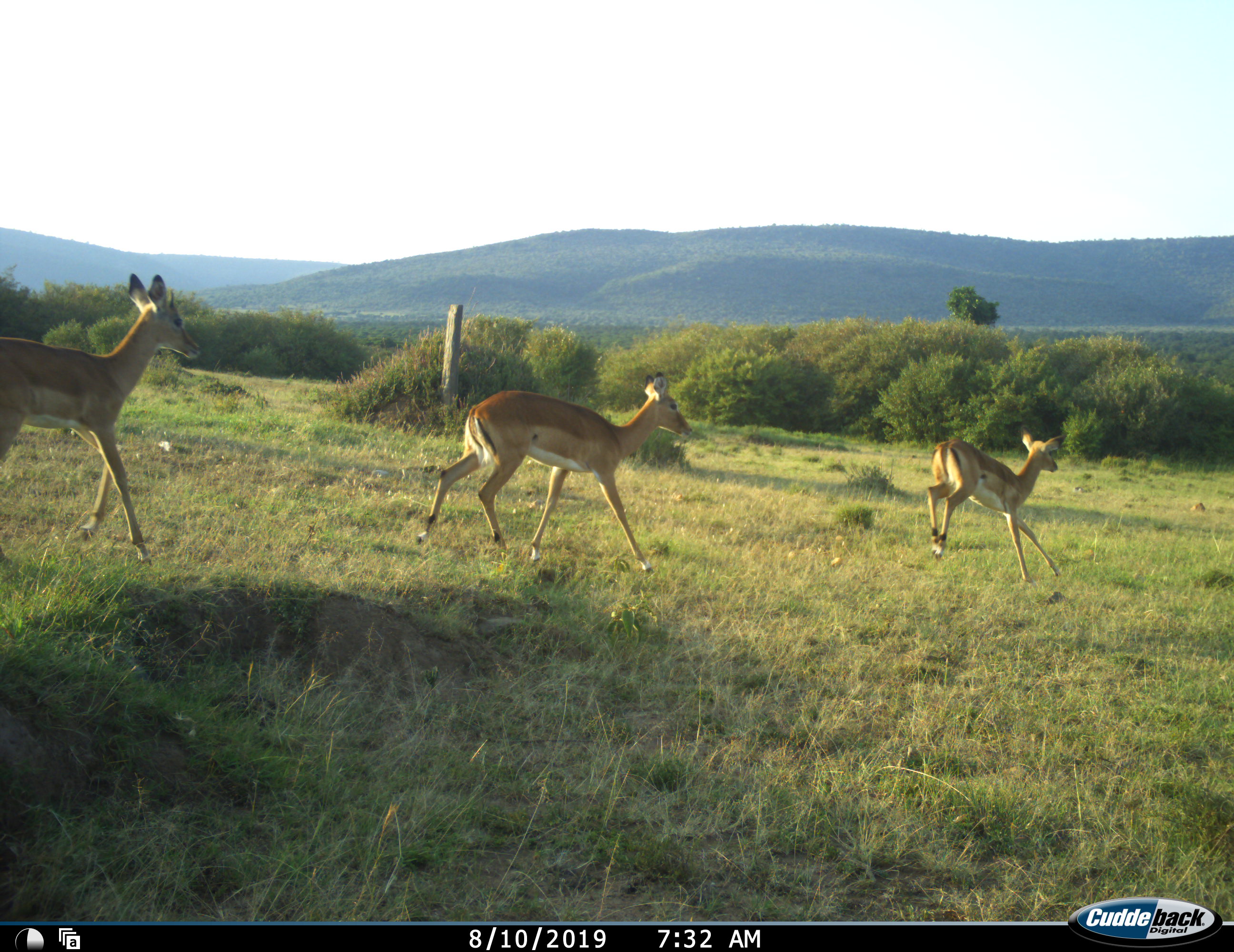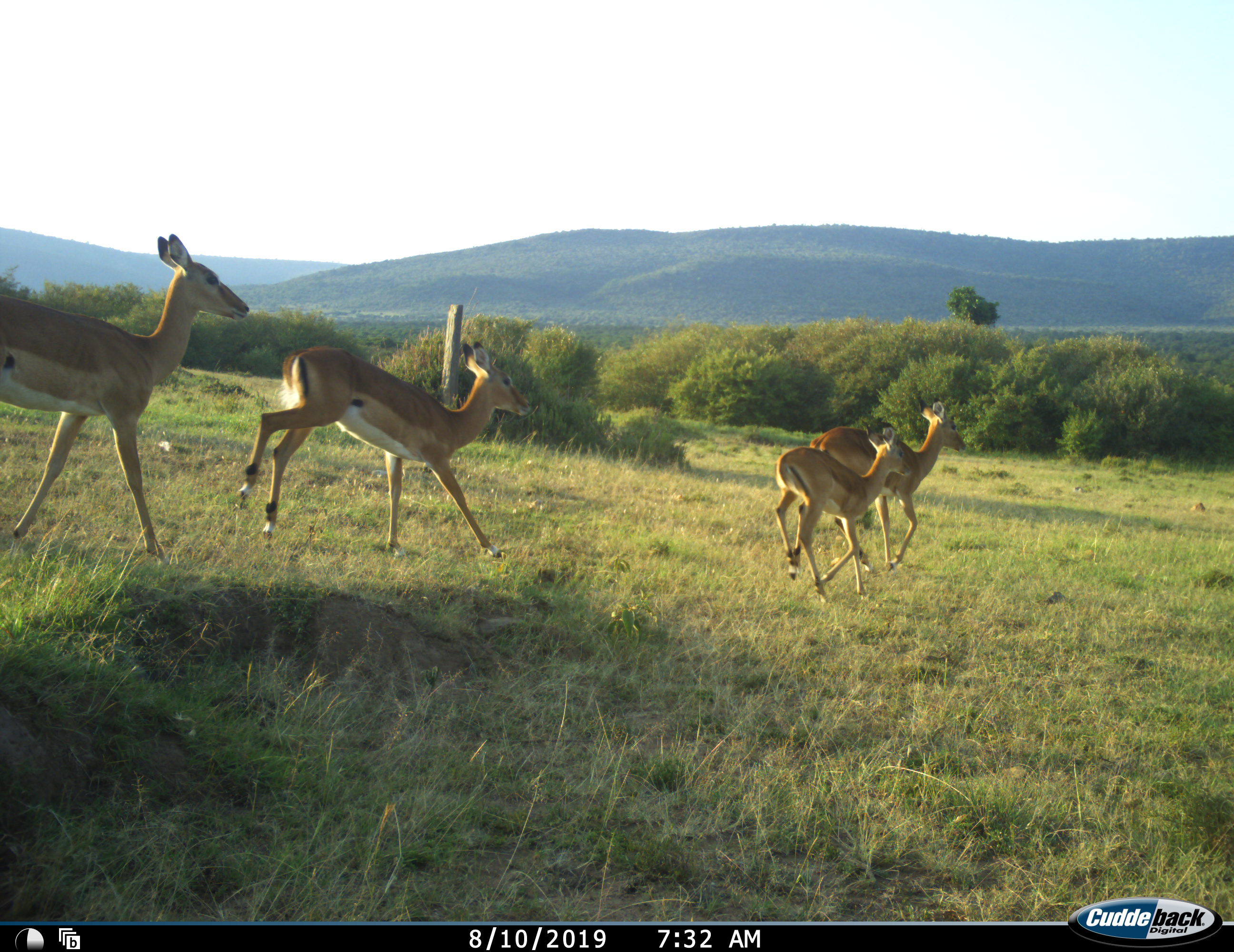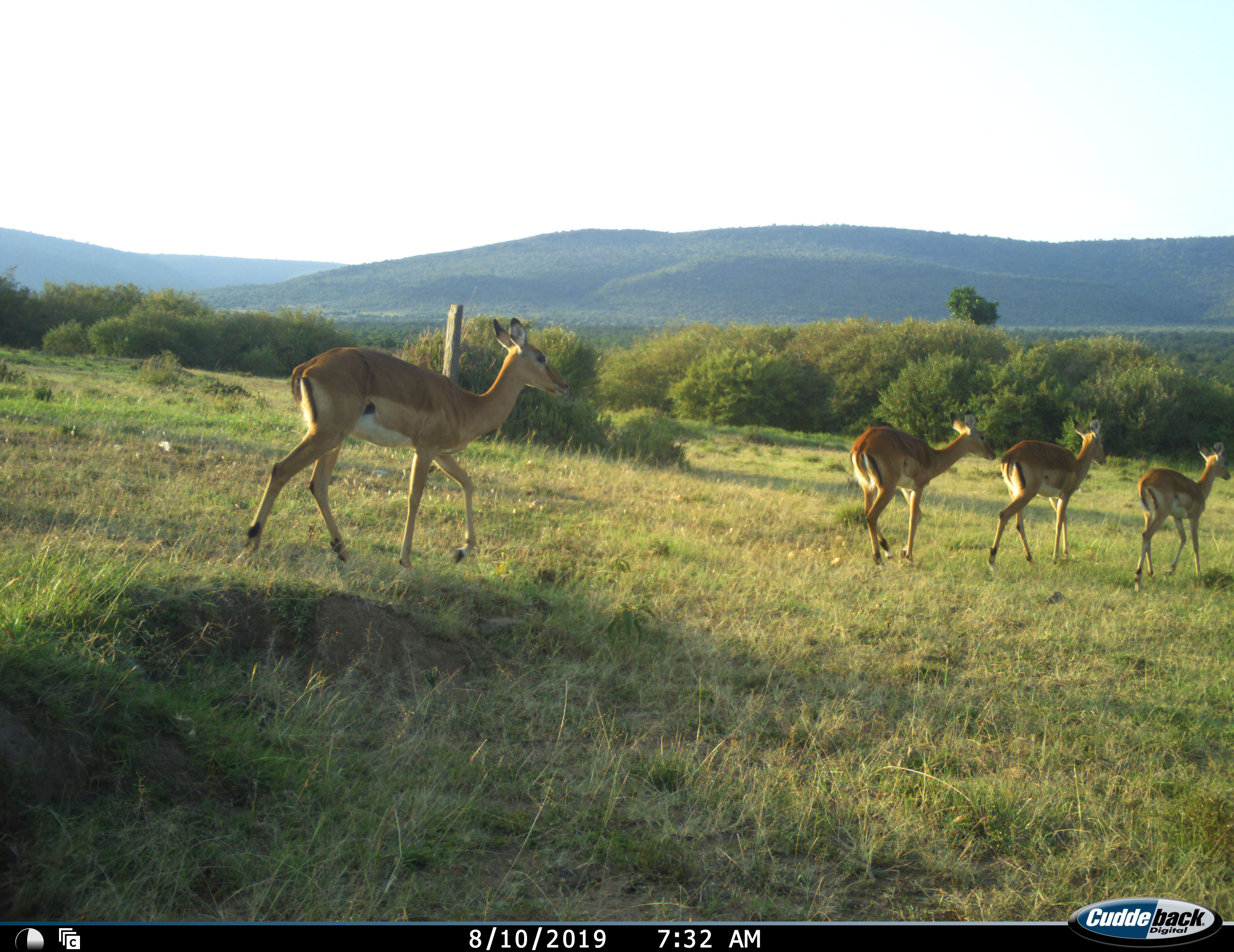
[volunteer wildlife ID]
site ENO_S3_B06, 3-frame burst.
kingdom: Animalia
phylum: Chordata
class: Mammalia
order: Artiodactyla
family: Bovidae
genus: Aepyceros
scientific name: Aepyceros melampus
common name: impala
Impala (Aepyceros melampus), count 4. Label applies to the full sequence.